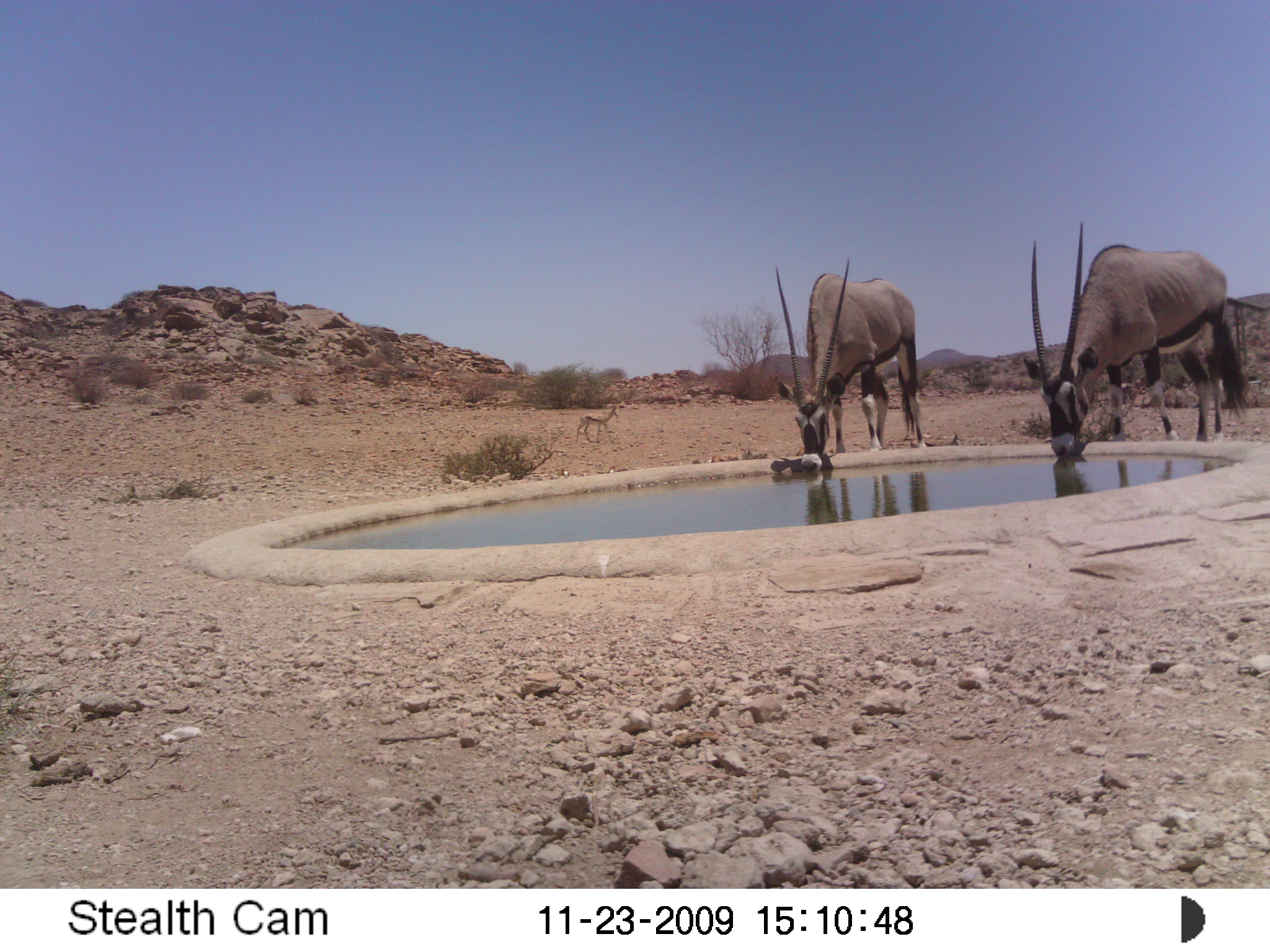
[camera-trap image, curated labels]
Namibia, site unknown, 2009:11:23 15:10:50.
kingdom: Animalia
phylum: Chordata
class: Mammalia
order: Artiodactyla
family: Bovidae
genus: Oryx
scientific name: Oryx gazella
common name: gemsbok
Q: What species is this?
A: Oryx gazella (gemsbok).